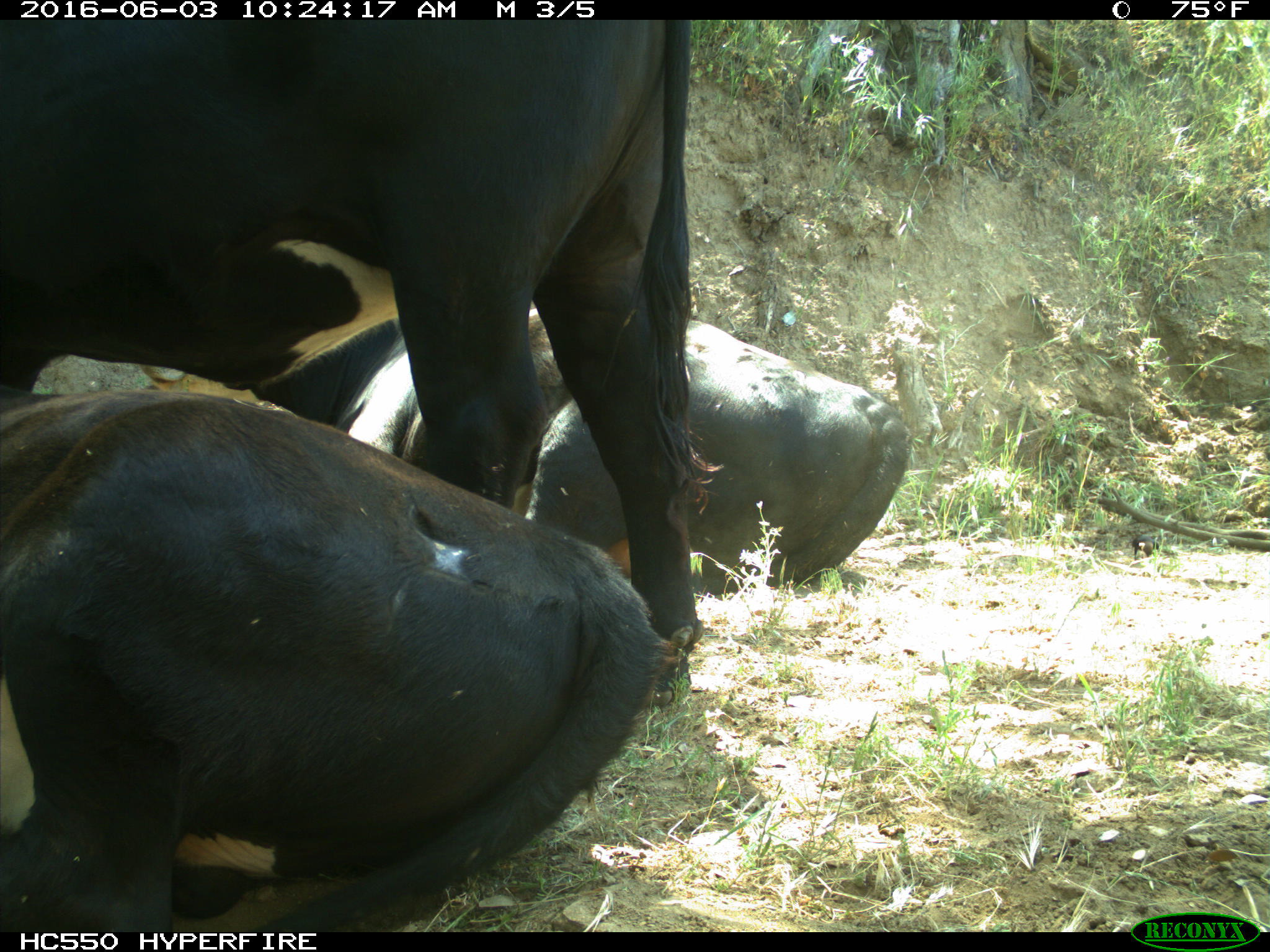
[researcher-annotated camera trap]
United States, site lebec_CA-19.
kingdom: Animalia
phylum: Chordata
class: Mammalia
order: Artiodactyla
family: Bovidae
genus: Bos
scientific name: Bos taurus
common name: domestic cow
Bos taurus (domestic cow).